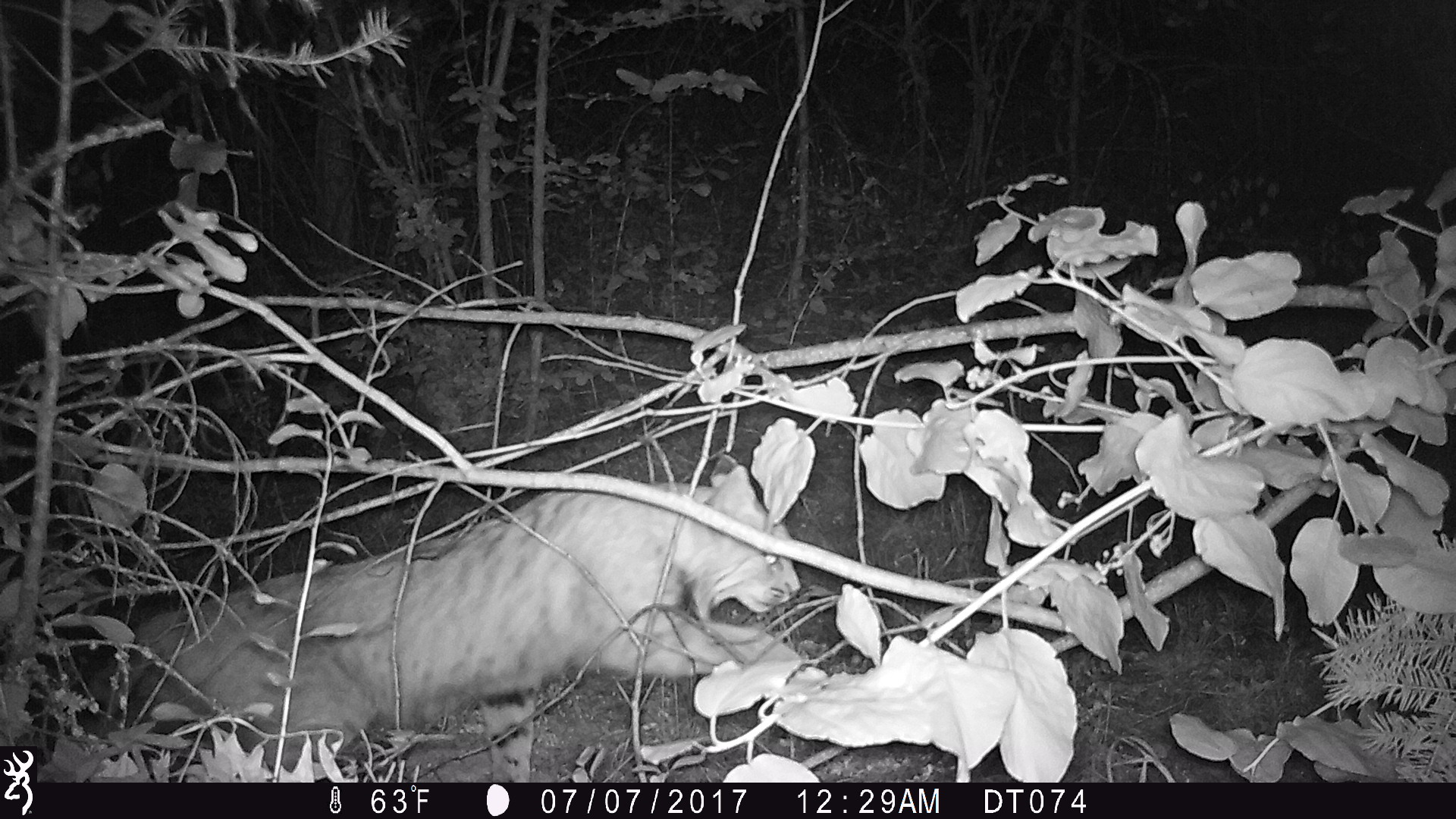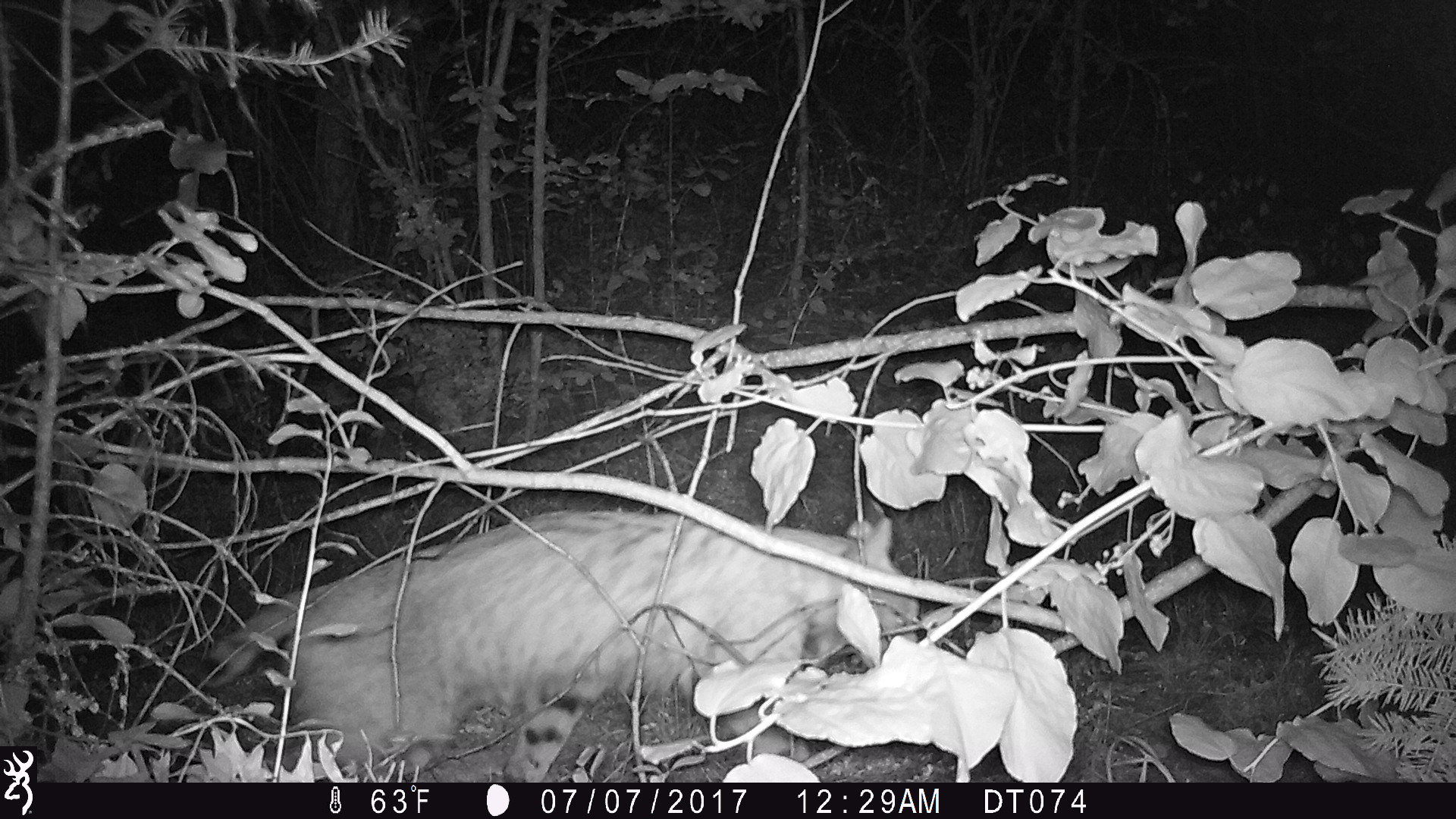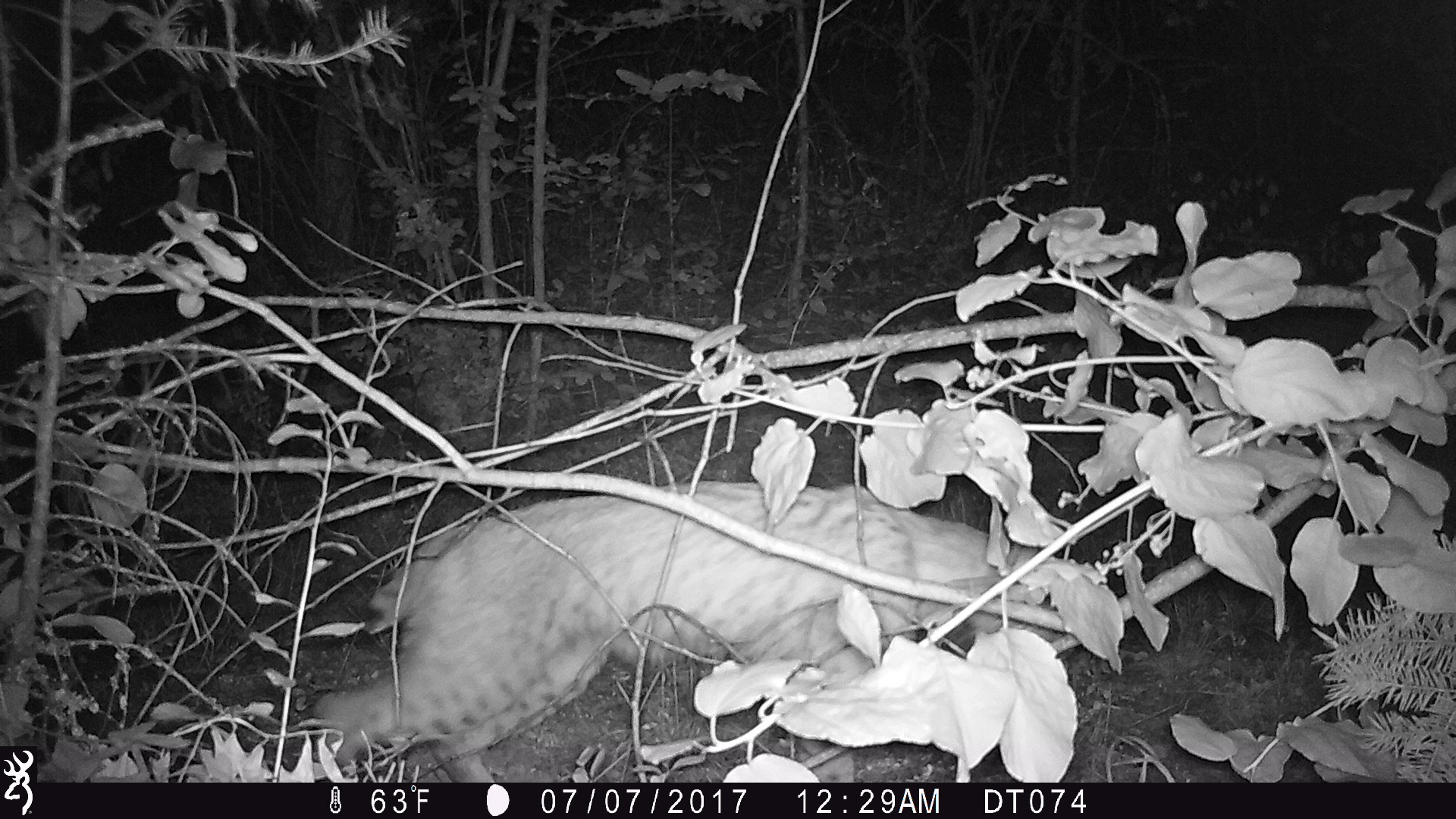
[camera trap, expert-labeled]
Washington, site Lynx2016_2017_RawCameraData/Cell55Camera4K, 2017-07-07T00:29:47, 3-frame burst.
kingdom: Animalia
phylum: Chordata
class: Mammalia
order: Carnivora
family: Felidae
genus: Lynx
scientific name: Lynx rufus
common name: bobcat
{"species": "Lynx rufus (bobcat)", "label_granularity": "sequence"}